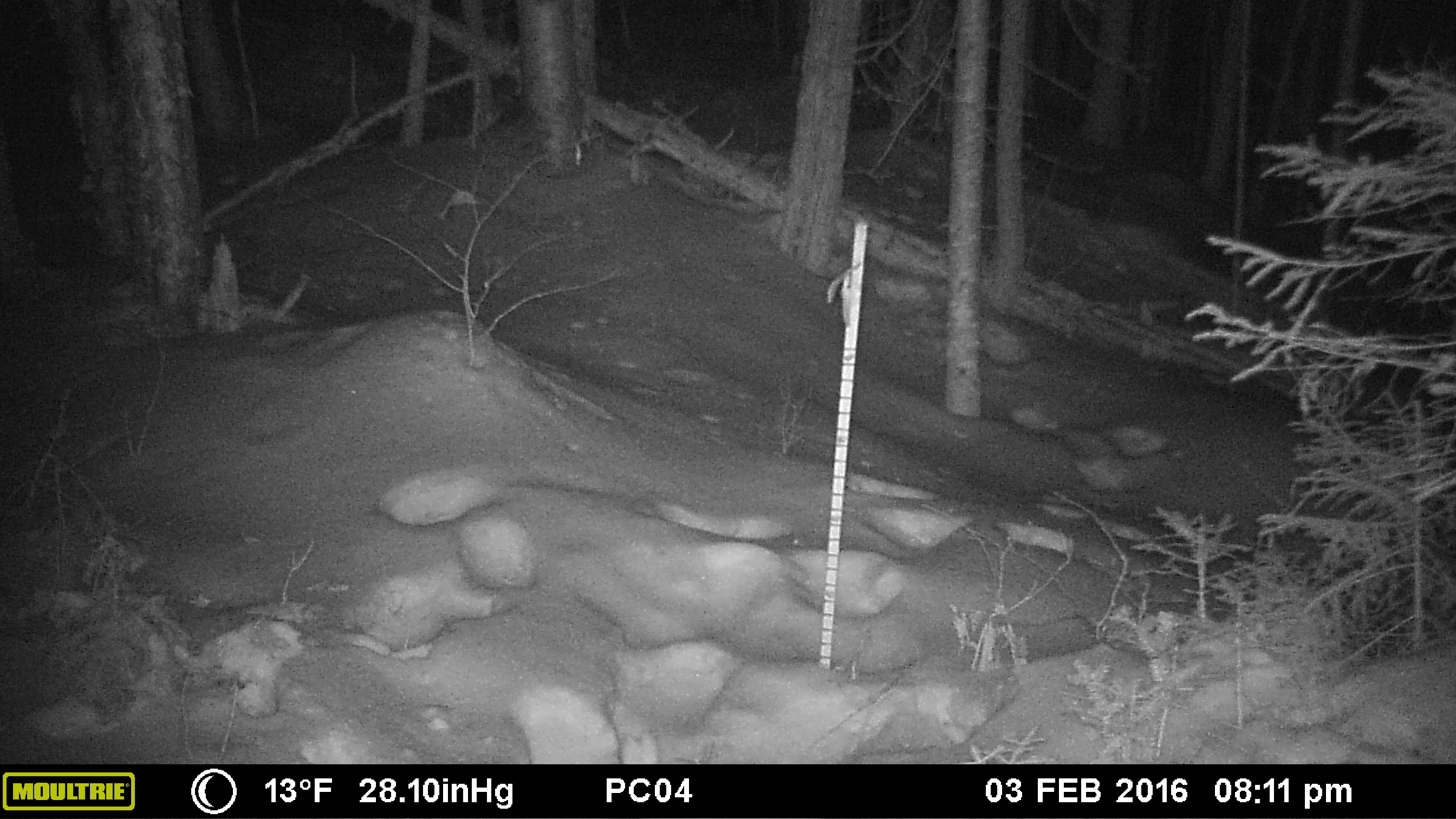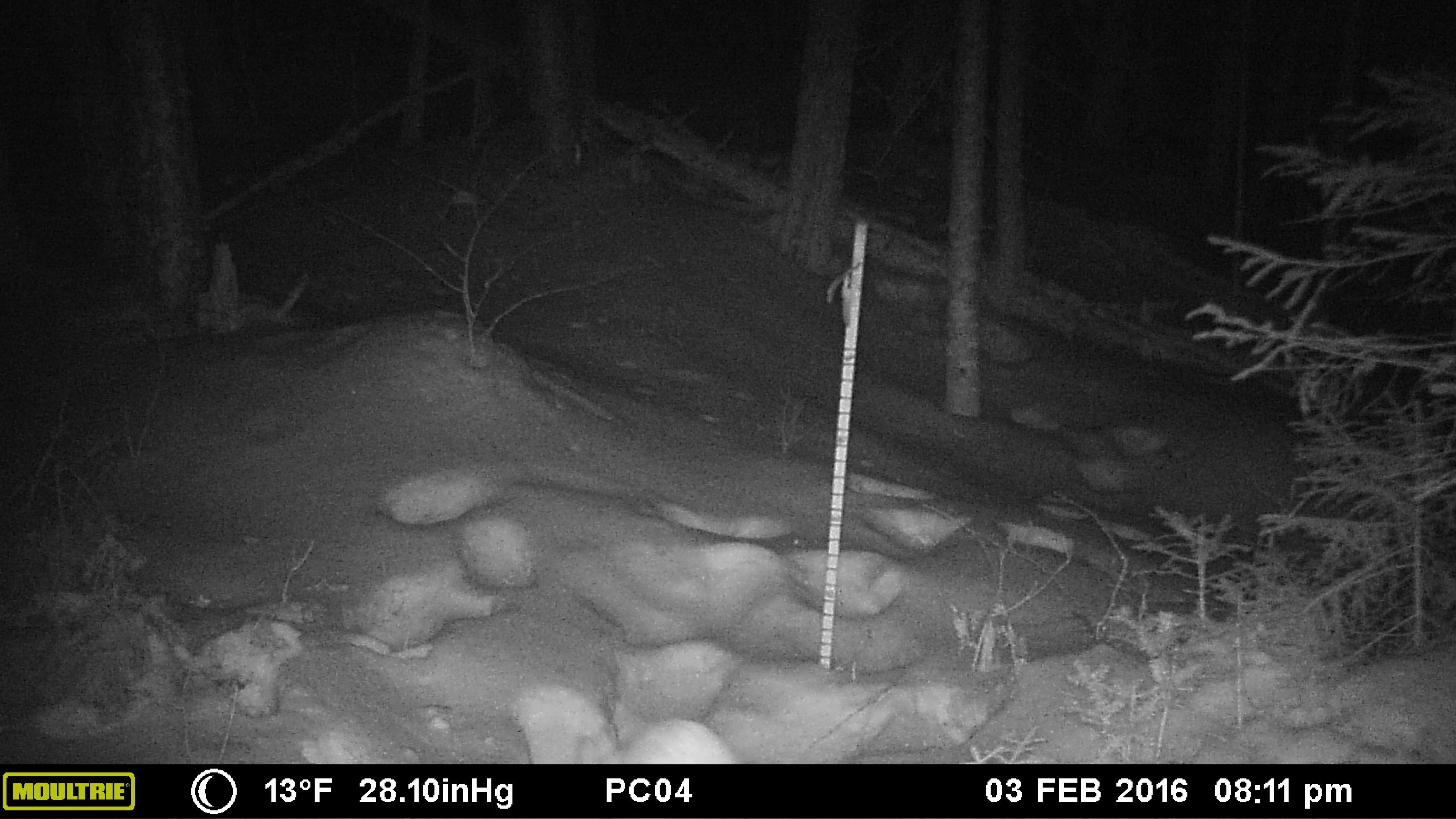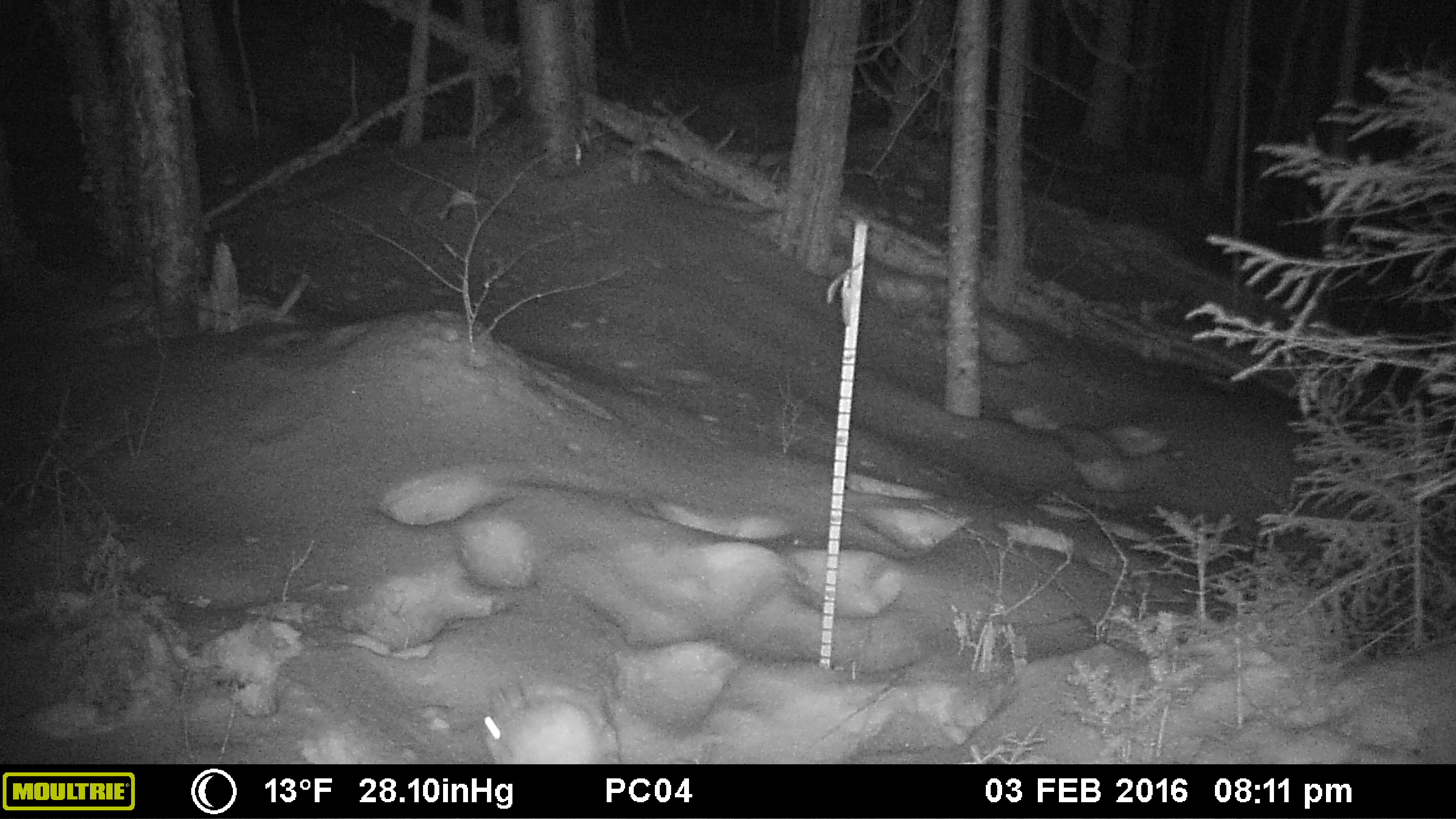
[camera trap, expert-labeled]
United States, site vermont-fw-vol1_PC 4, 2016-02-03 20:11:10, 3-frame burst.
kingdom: Animalia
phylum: Chordata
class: Mammalia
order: Lagomorpha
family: Leporidae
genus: Lepus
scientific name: Lepus americanus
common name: snowshoe hare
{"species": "snowshoe hare (Lepus americanus)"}